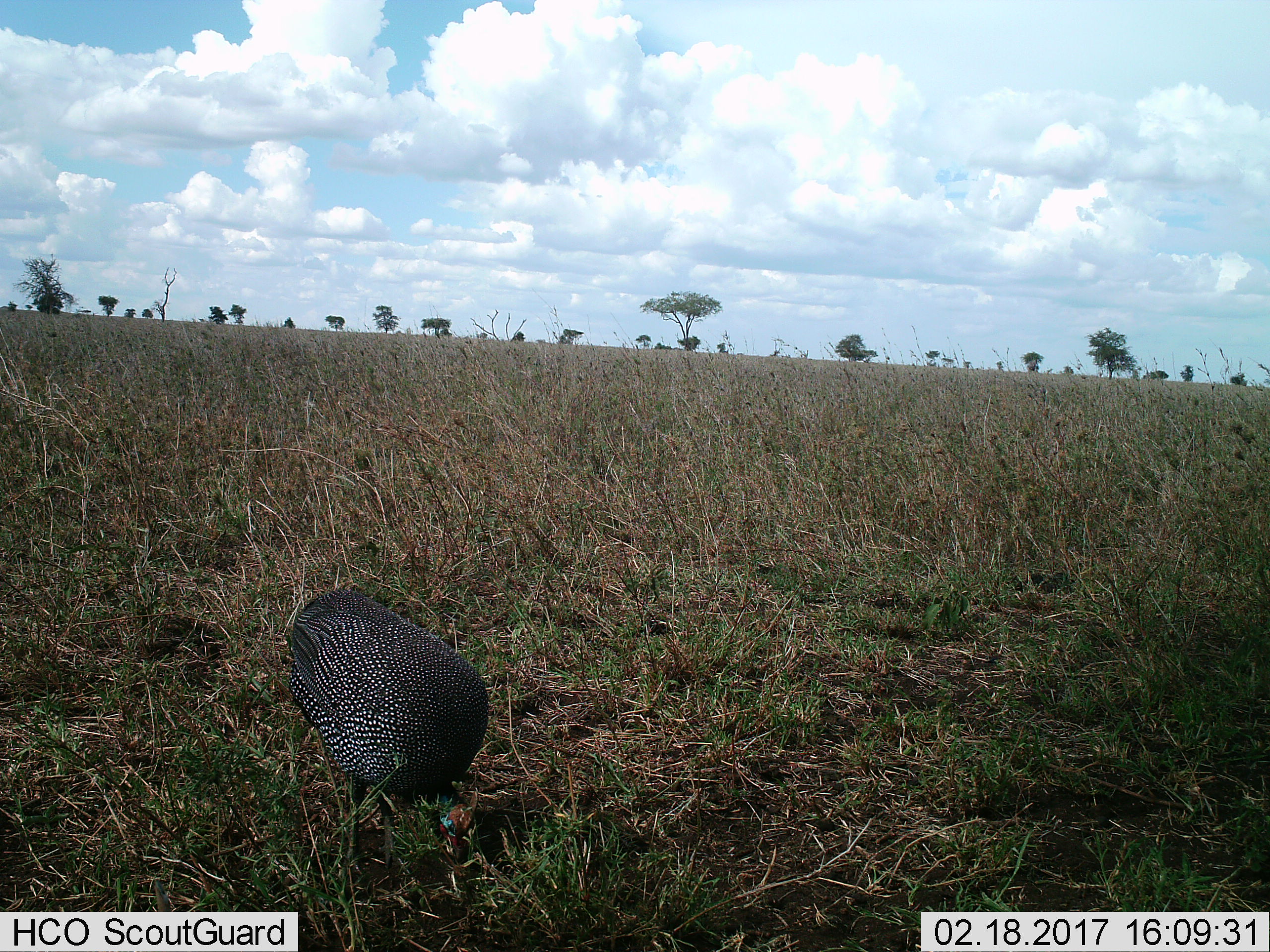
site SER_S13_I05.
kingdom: Animalia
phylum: Chordata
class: Aves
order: Galliformes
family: Numididae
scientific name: Numididae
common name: guineafowl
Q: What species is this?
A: Guineafowl (Numididae).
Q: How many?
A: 1.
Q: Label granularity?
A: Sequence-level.